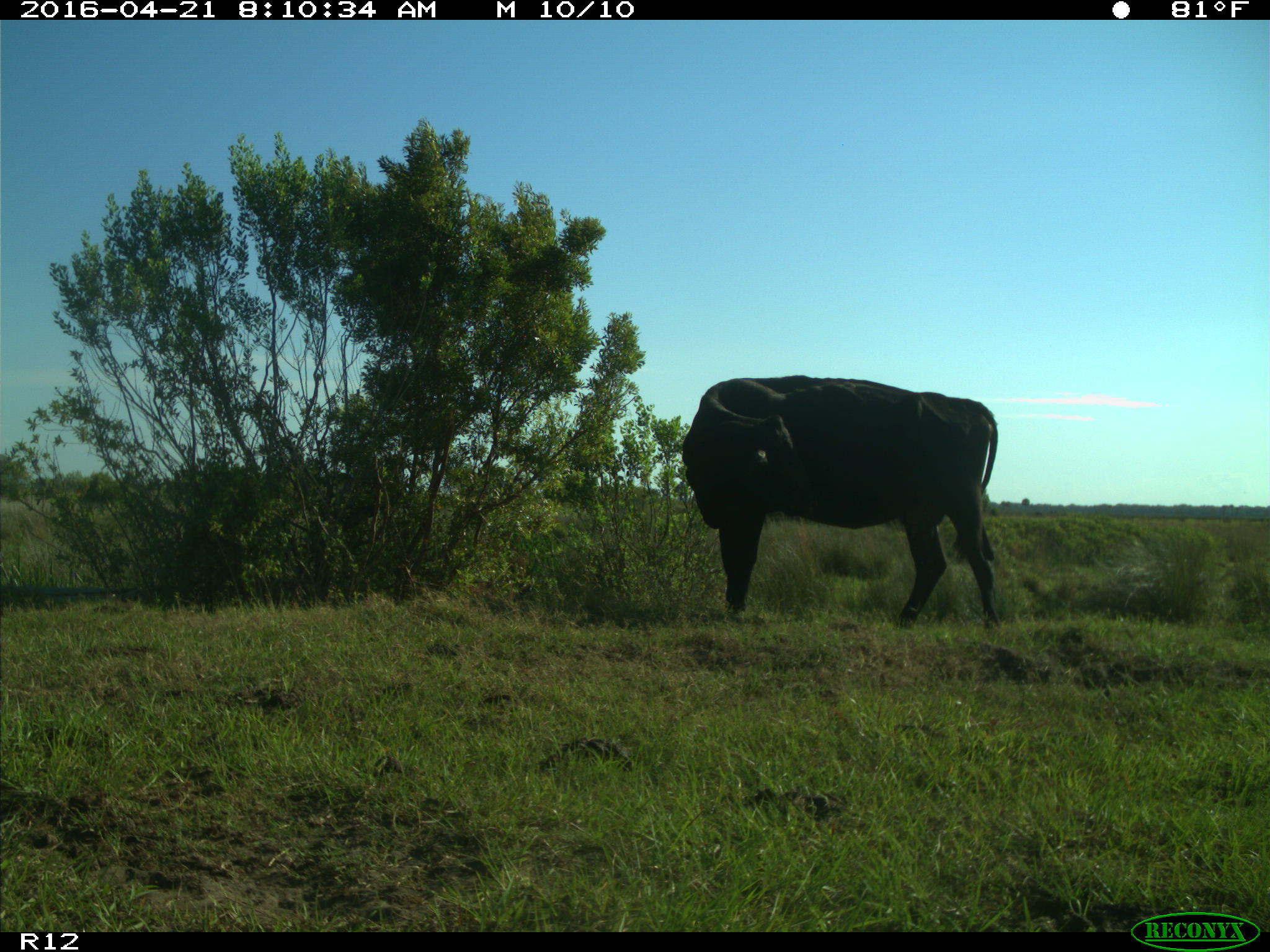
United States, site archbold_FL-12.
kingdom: Animalia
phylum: Chordata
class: Mammalia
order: Artiodactyla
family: Bovidae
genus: Bos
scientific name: Bos taurus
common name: domestic cow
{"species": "Bos taurus (domestic cow)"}